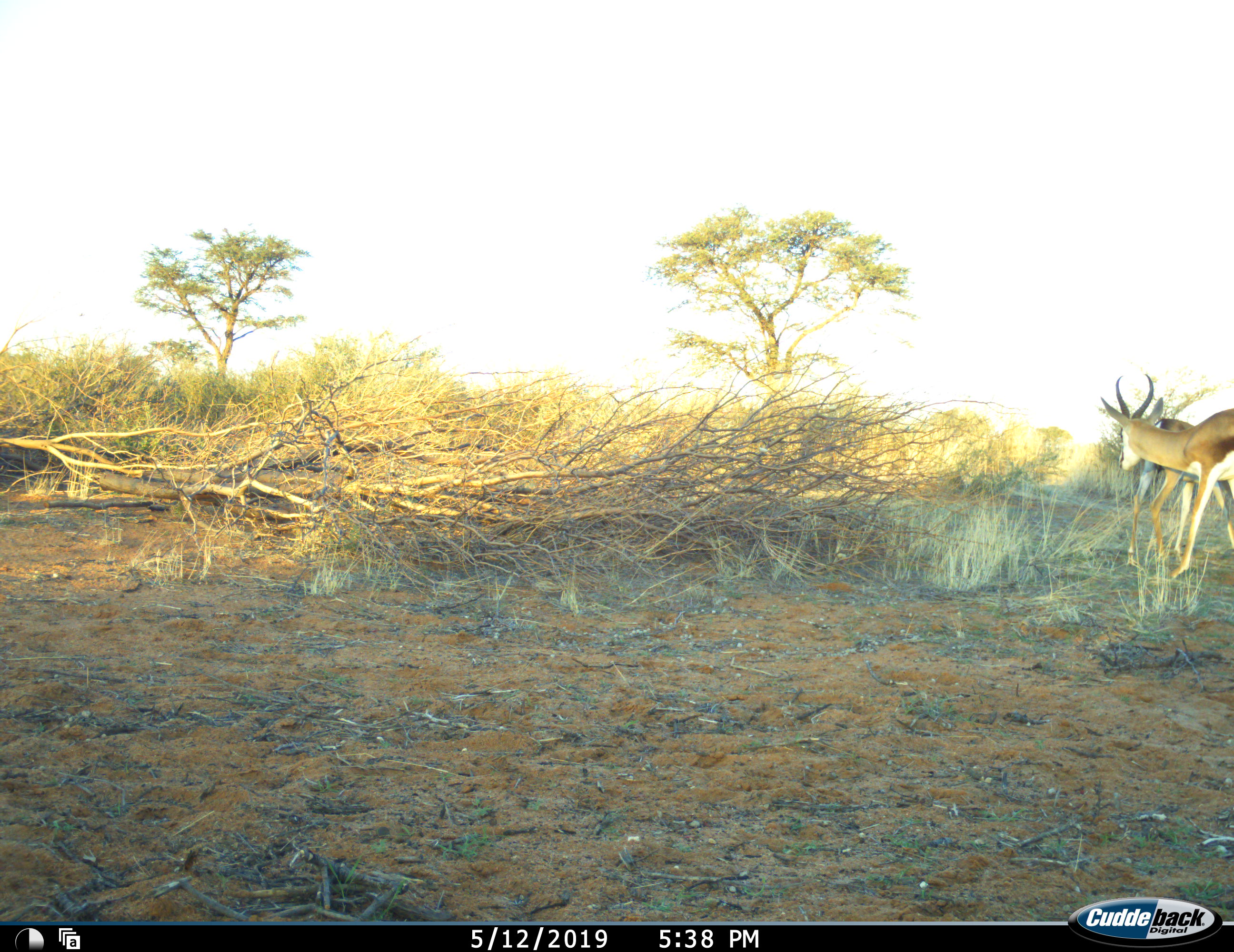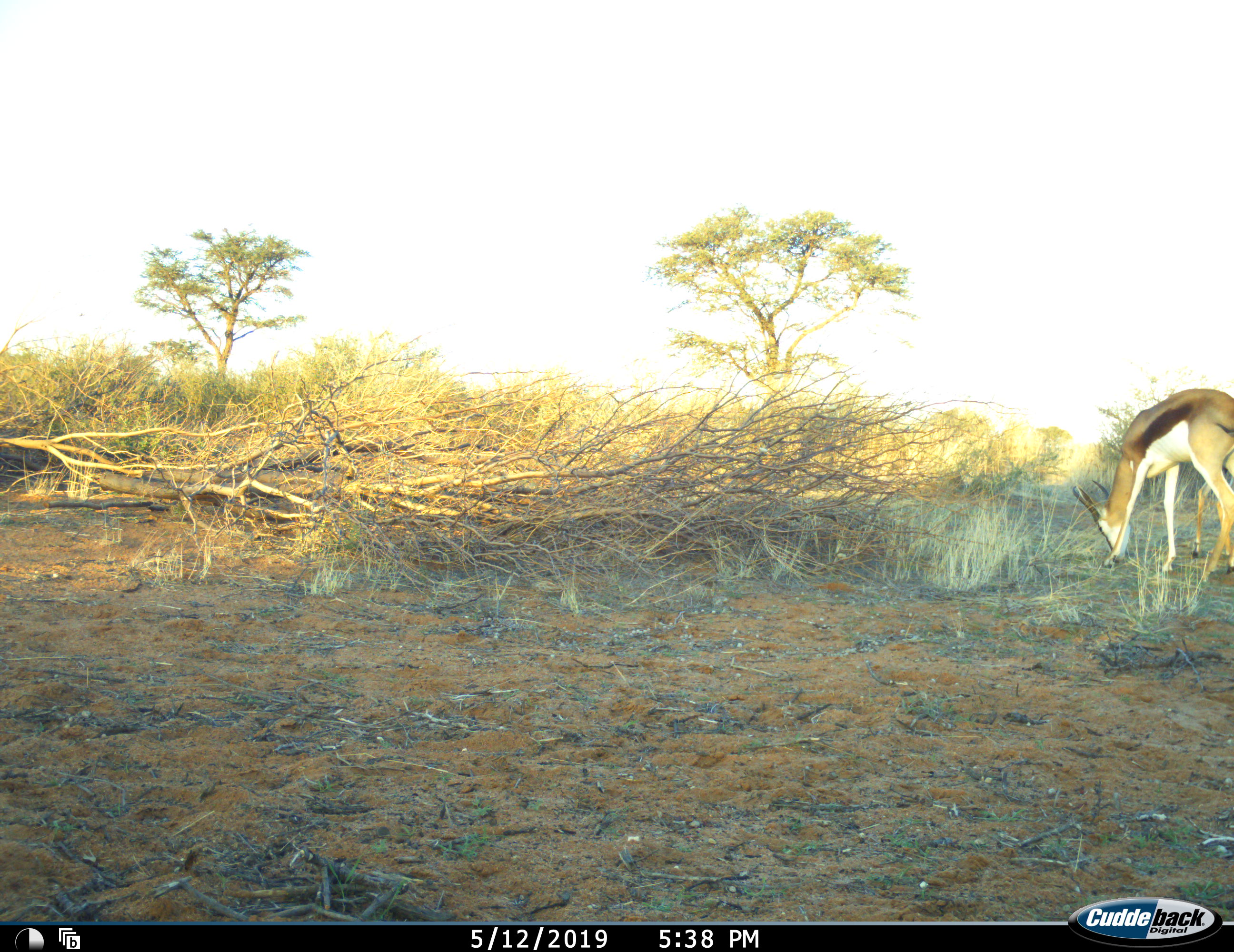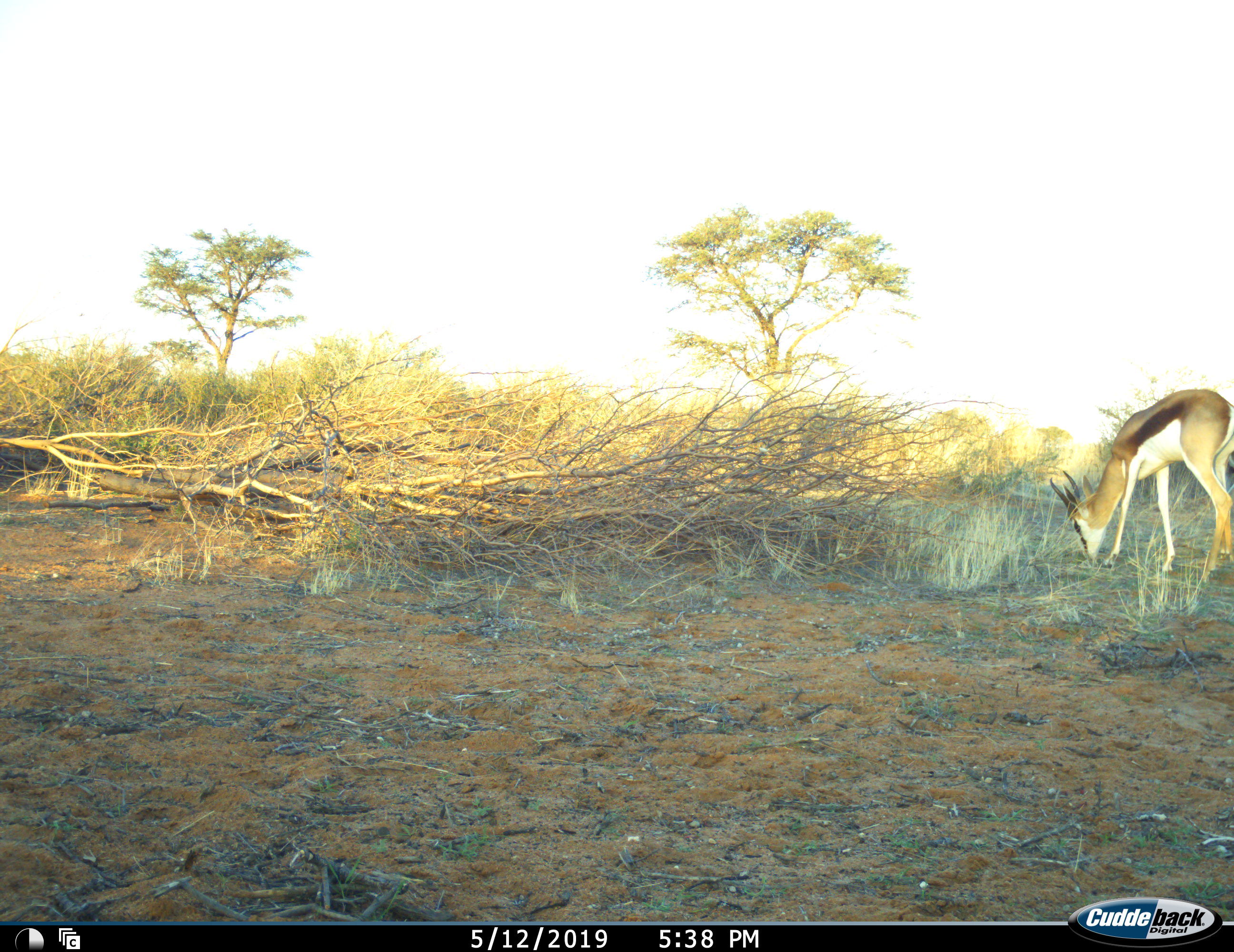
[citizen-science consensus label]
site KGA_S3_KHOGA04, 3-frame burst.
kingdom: Animalia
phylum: Chordata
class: Mammalia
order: Artiodactyla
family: Bovidae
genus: Antidorcas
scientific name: Antidorcas marsupialis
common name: springbok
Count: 2.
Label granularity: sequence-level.